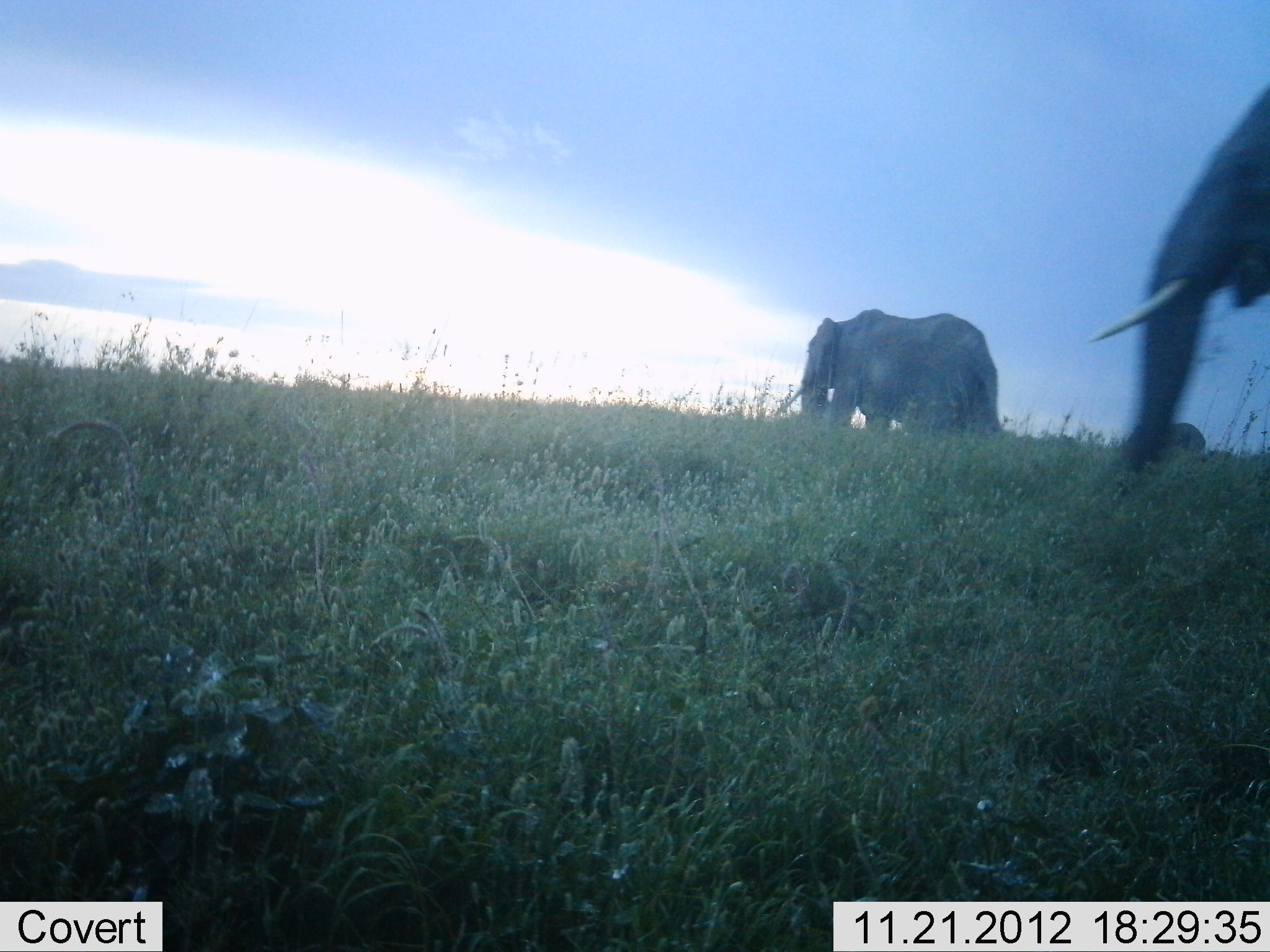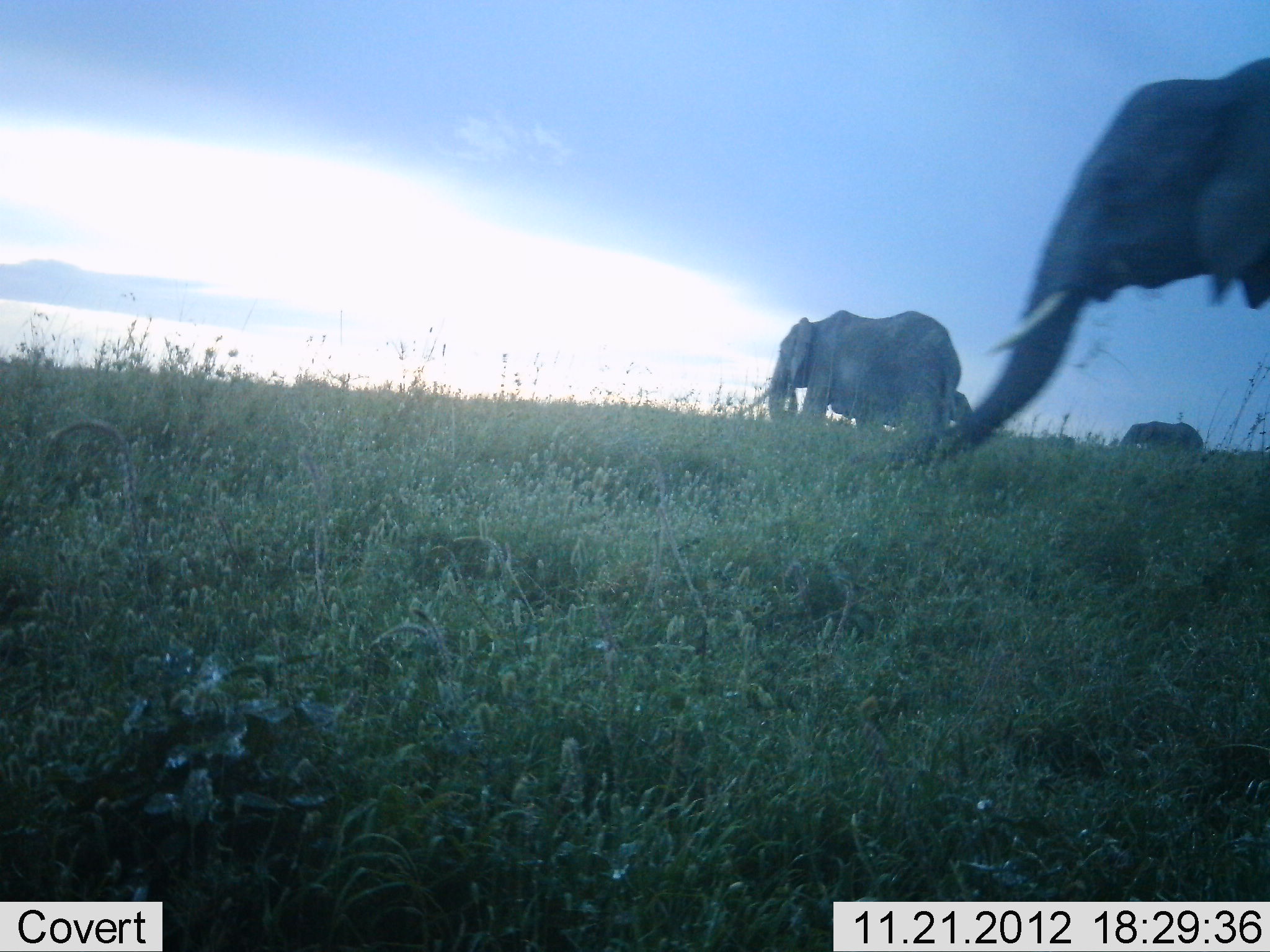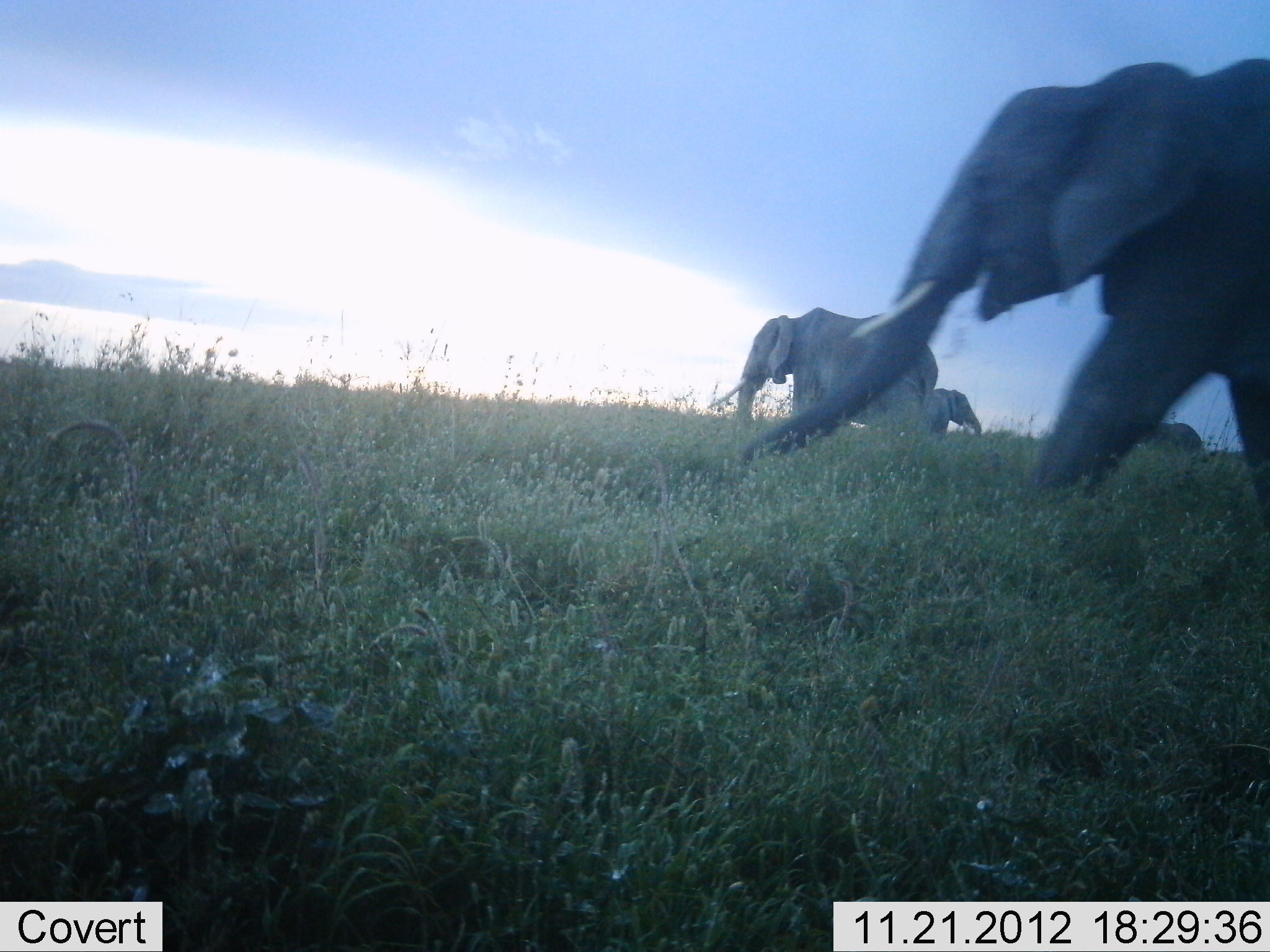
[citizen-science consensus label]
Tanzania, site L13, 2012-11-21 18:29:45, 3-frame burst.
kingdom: Animalia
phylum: Chordata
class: Mammalia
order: Proboscidea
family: Elephantidae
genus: Loxodonta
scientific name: Loxodonta africana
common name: african bush elephant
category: elephant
Elephant (african bush elephant) (Loxodonta africana), count 4. Behavior (volunteer vote fractions): standing 60%, resting 0%, moving 80%, interacting 0%. Young present (vote fraction): 10%. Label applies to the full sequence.